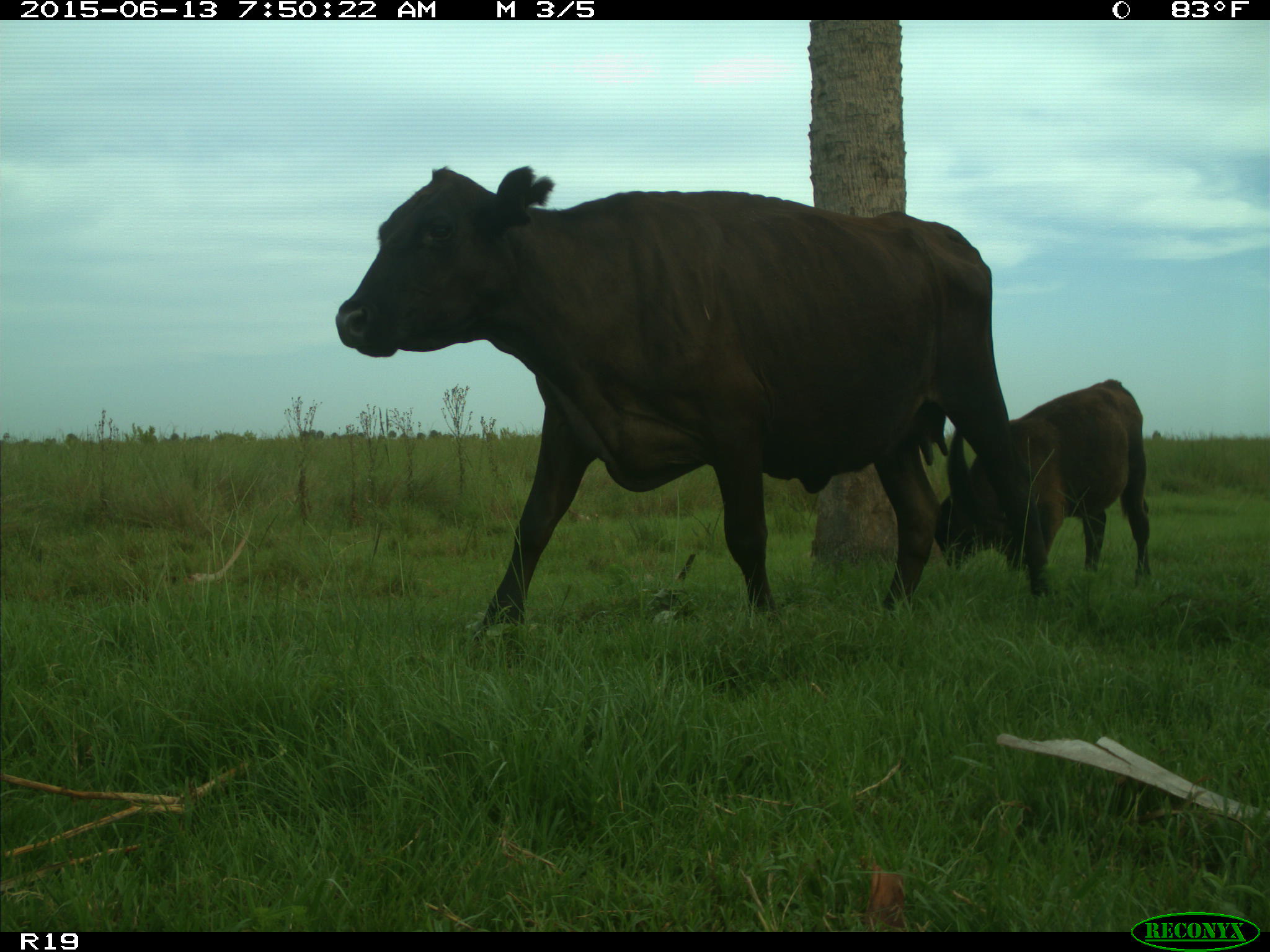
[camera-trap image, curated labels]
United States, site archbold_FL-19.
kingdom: Animalia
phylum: Chordata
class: Mammalia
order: Artiodactyla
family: Bovidae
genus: Bos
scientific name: Bos taurus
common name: domestic cow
Bos taurus (domestic cow).